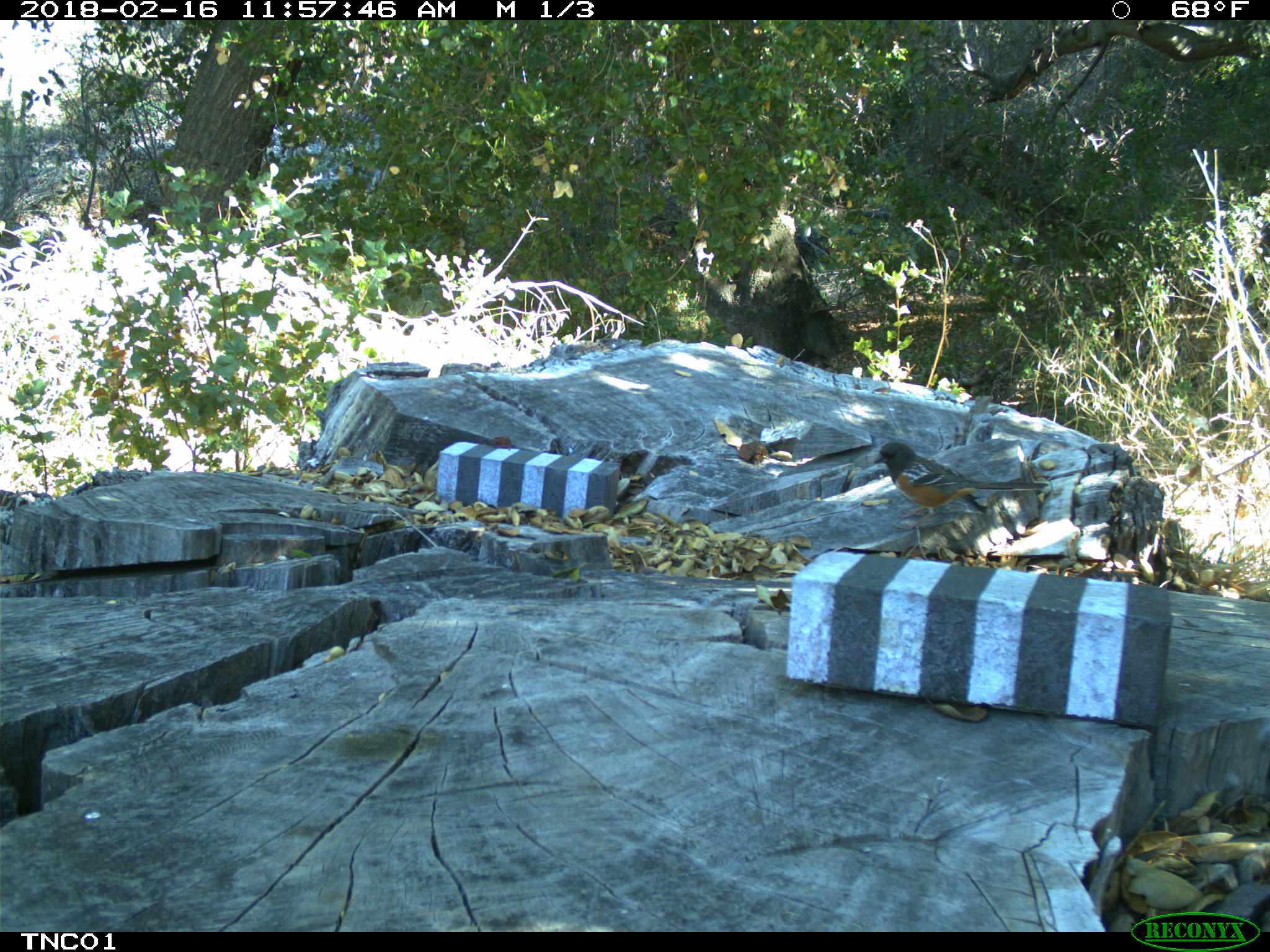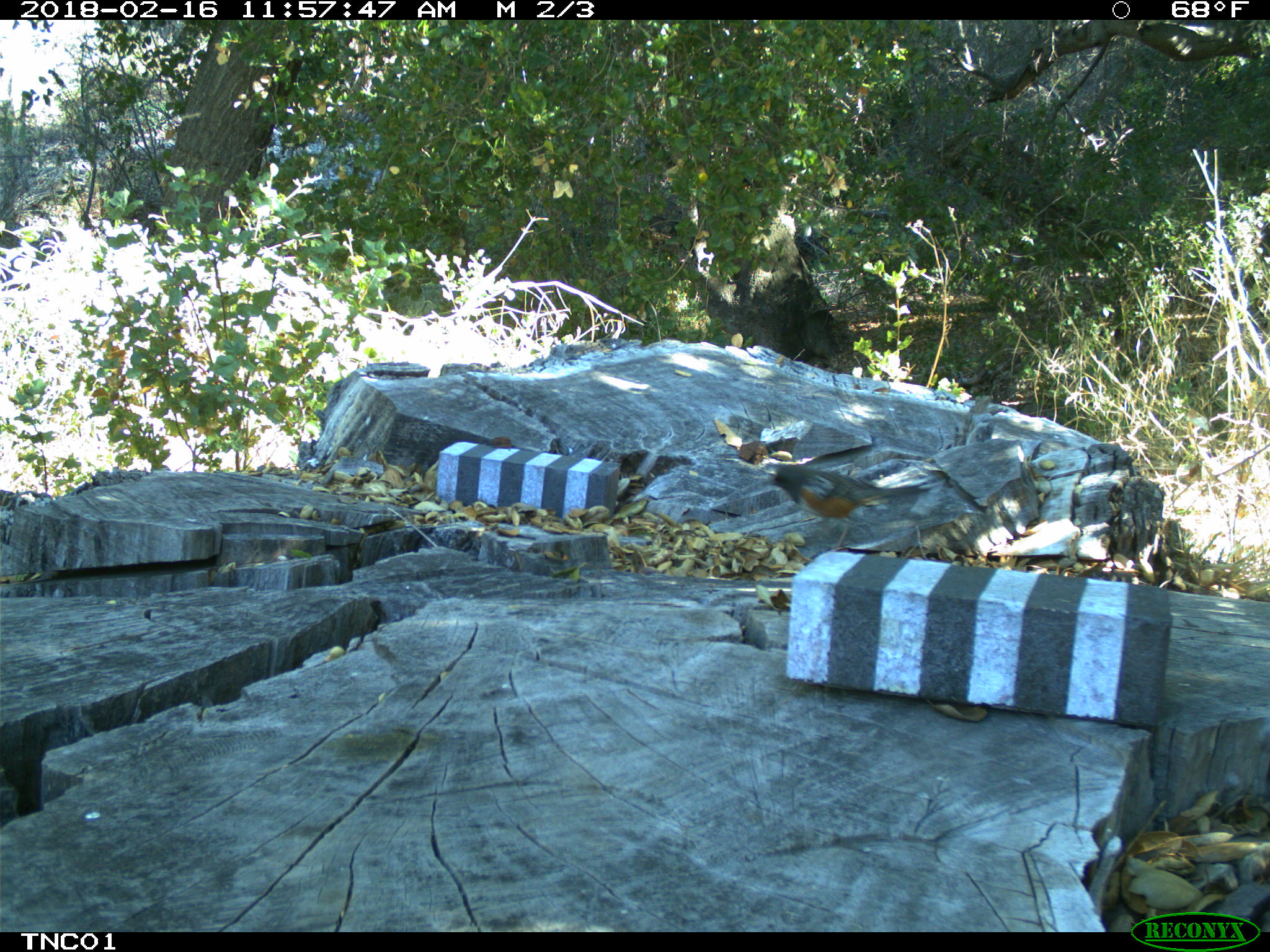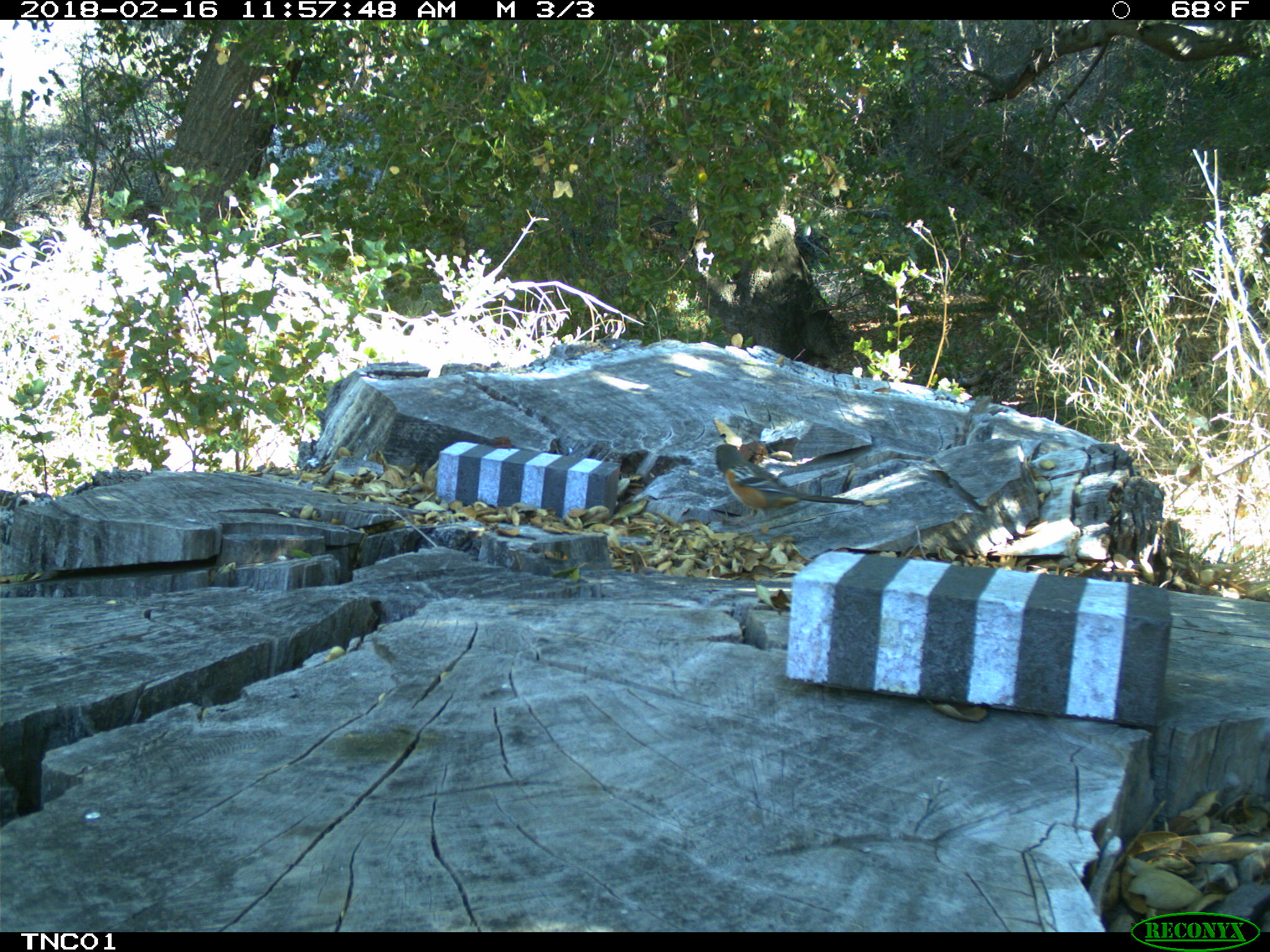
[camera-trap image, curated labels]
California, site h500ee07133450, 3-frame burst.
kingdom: Animalia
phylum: Chordata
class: Aves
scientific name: Aves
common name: bird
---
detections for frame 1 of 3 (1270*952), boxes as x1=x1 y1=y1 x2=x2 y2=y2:
bird: x1=873 y1=441 x2=1047 y2=532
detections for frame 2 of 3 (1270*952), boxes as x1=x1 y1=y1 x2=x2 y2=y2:
bird: x1=766 y1=465 x2=922 y2=550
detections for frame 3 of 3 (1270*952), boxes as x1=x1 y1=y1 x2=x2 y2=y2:
bird: x1=713 y1=443 x2=863 y2=527